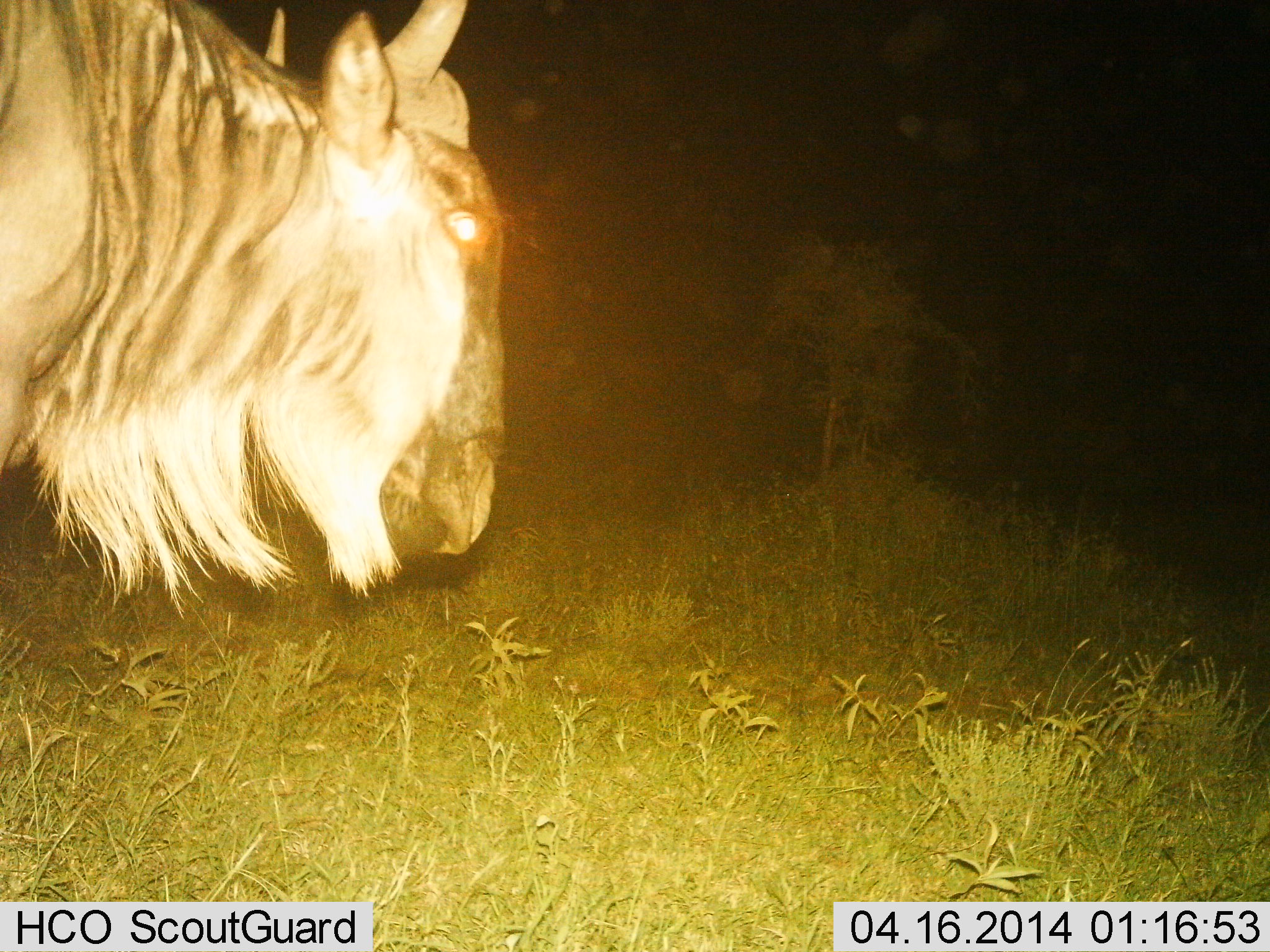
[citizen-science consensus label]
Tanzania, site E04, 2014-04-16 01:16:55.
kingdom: Animalia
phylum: Chordata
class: Mammalia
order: Artiodactyla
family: Bovidae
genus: Connochaetes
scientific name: Connochaetes taurinus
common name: blue wildebeest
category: wildebeest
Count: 1.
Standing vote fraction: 70%.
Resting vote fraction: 0%.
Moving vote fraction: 30%.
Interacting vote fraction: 0%.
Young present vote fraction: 0%.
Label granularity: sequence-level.